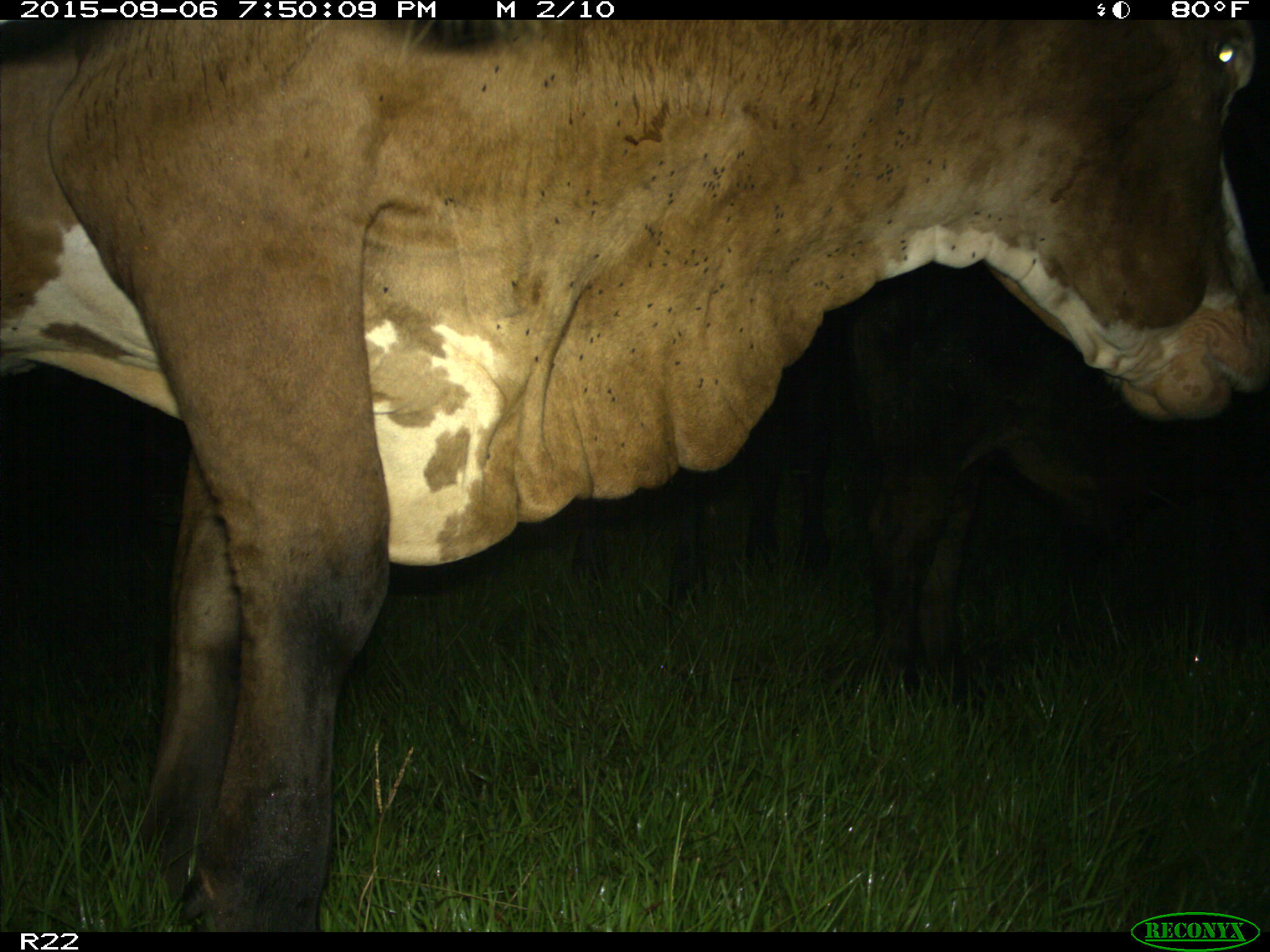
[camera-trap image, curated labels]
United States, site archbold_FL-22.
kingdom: Animalia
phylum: Chordata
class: Mammalia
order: Artiodactyla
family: Bovidae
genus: Bos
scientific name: Bos taurus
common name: domestic cow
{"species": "Bos taurus (domestic cow)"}